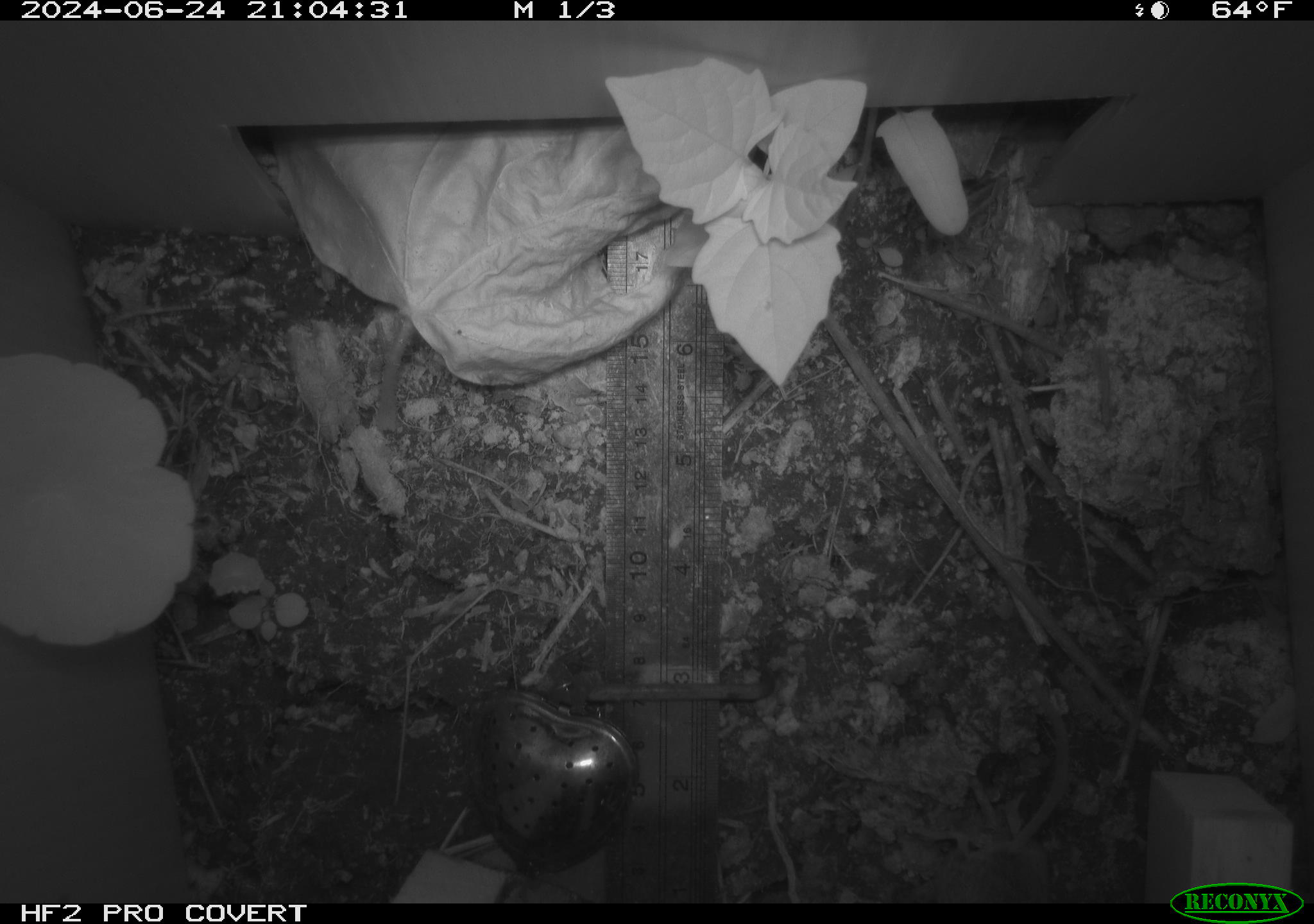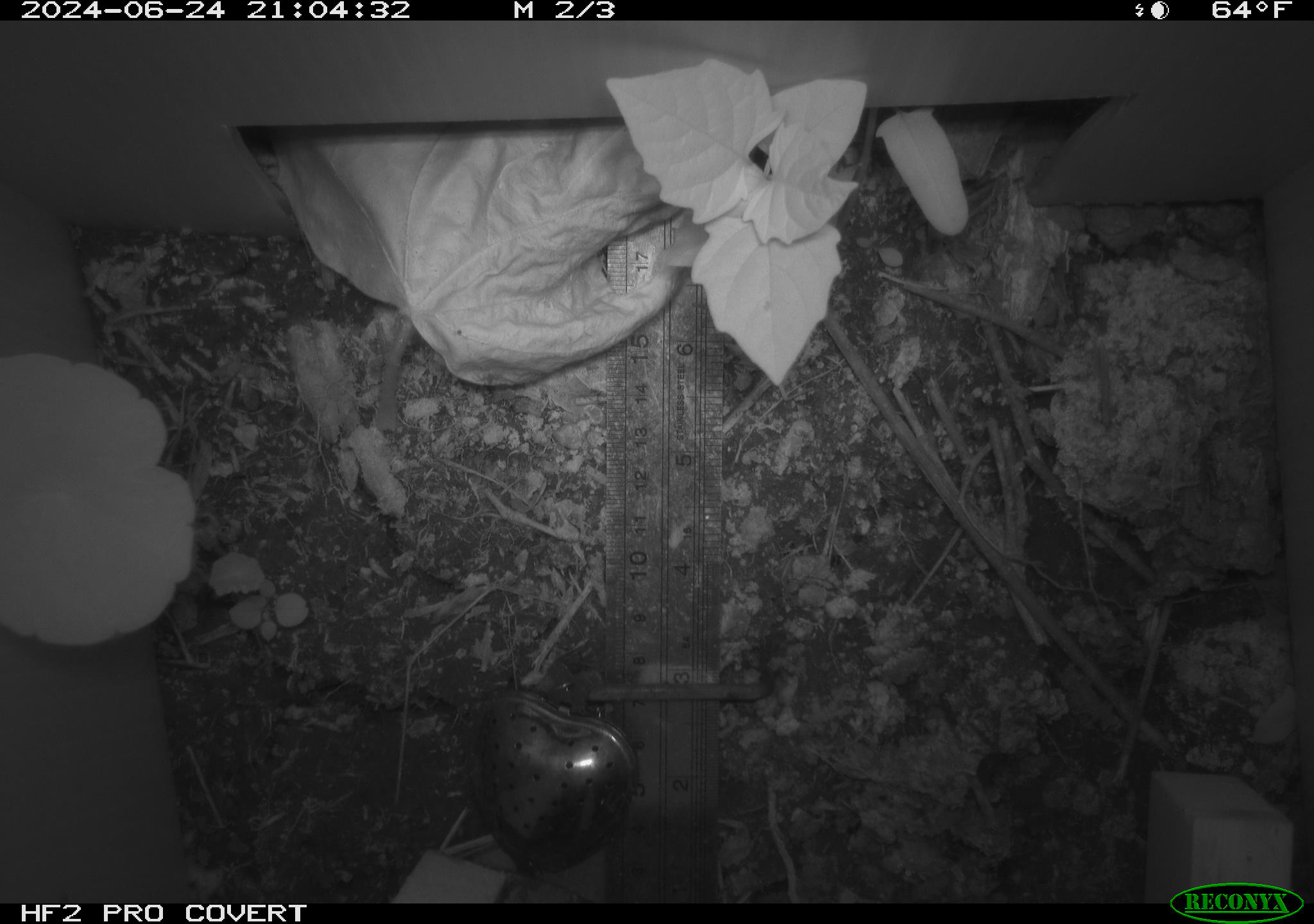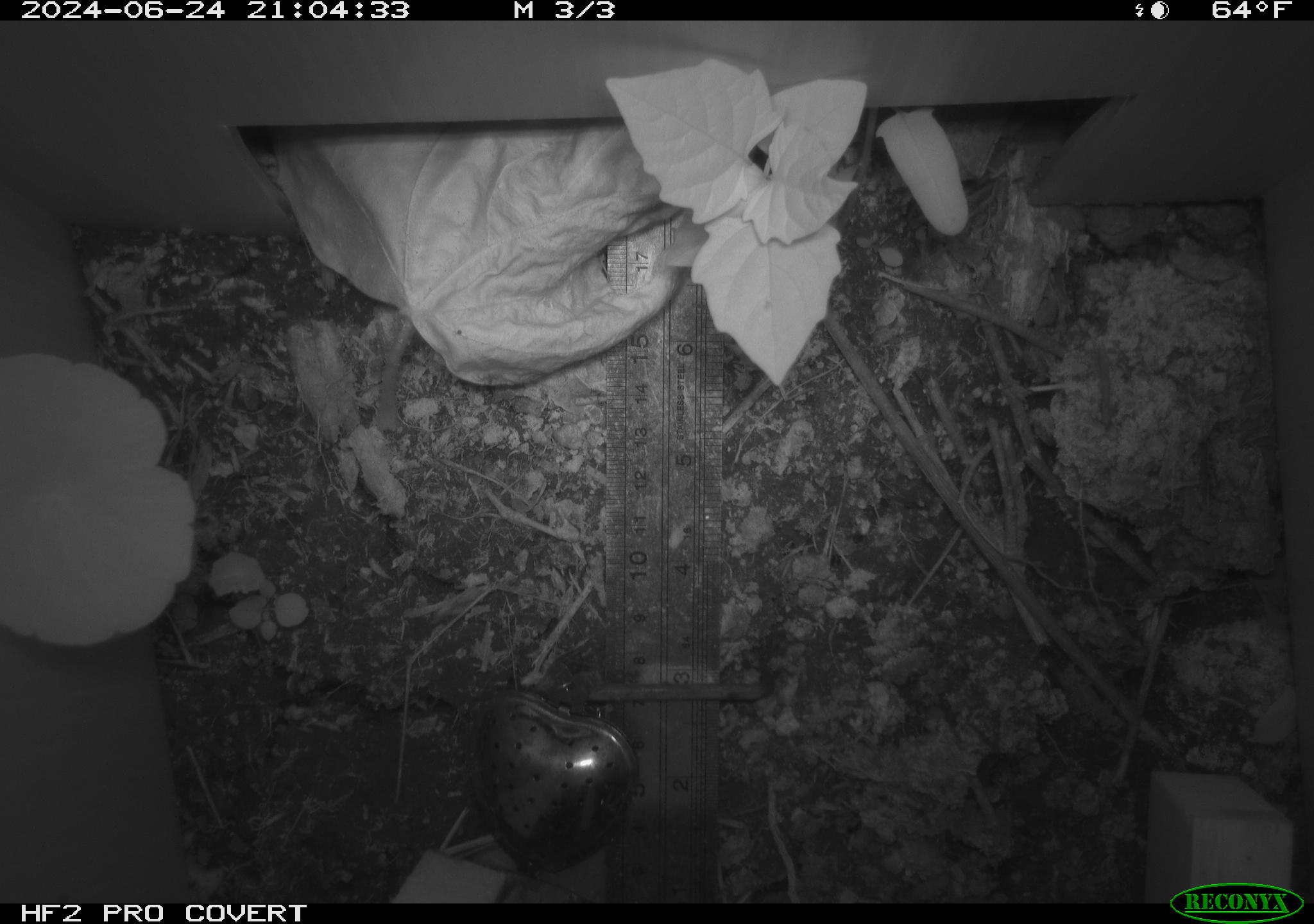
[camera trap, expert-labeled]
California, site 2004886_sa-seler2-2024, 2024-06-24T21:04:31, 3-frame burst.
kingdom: Animalia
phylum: Chordata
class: Mammalia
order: Rodentia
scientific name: Rodentia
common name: mouse species